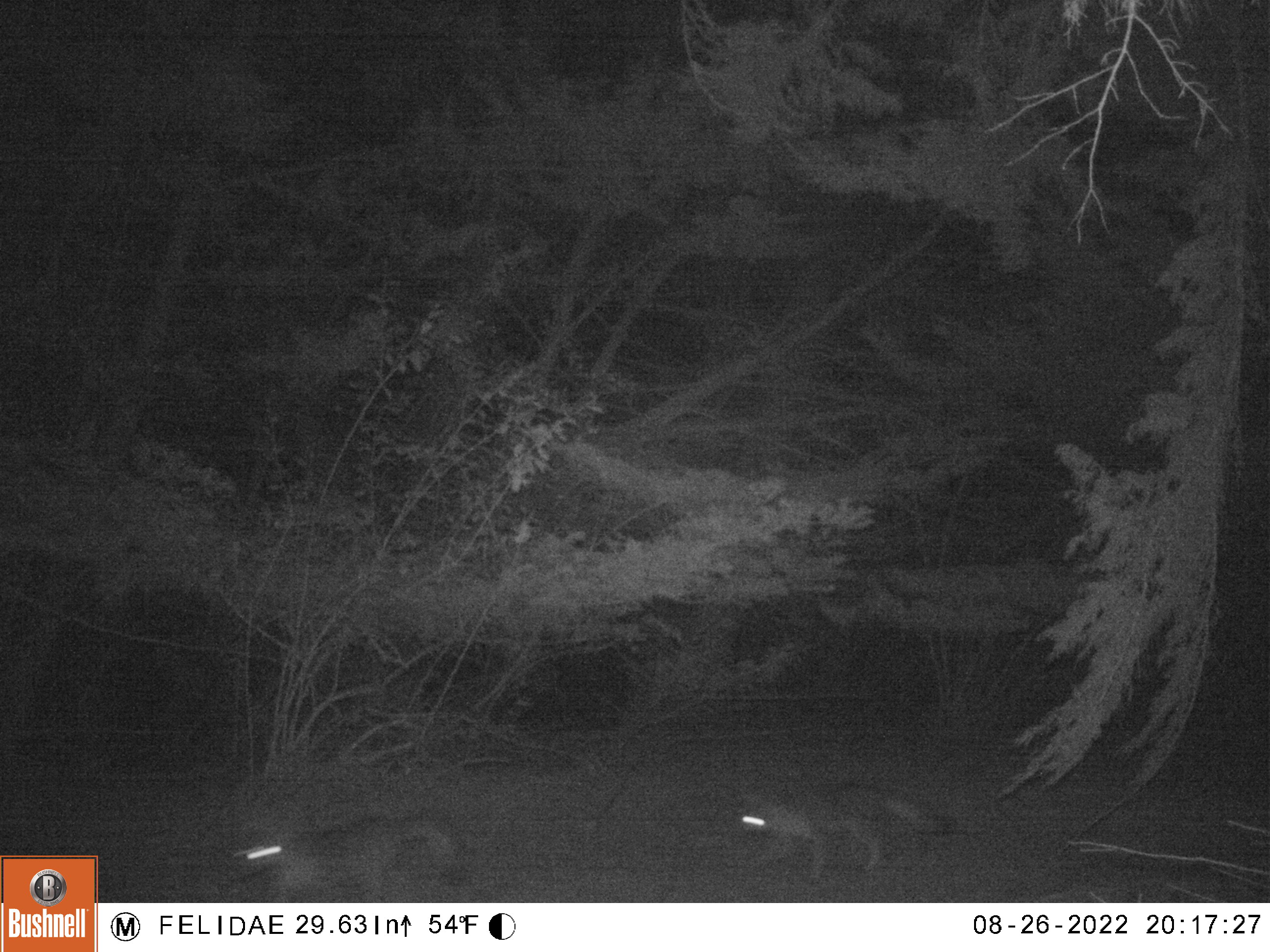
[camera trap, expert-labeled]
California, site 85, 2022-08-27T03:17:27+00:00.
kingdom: Animalia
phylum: Chordata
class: Mammalia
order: Carnivora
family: Canidae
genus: Urocyon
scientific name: Urocyon cinereoargenteus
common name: gray fox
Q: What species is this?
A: Gray fox (Urocyon cinereoargenteus).